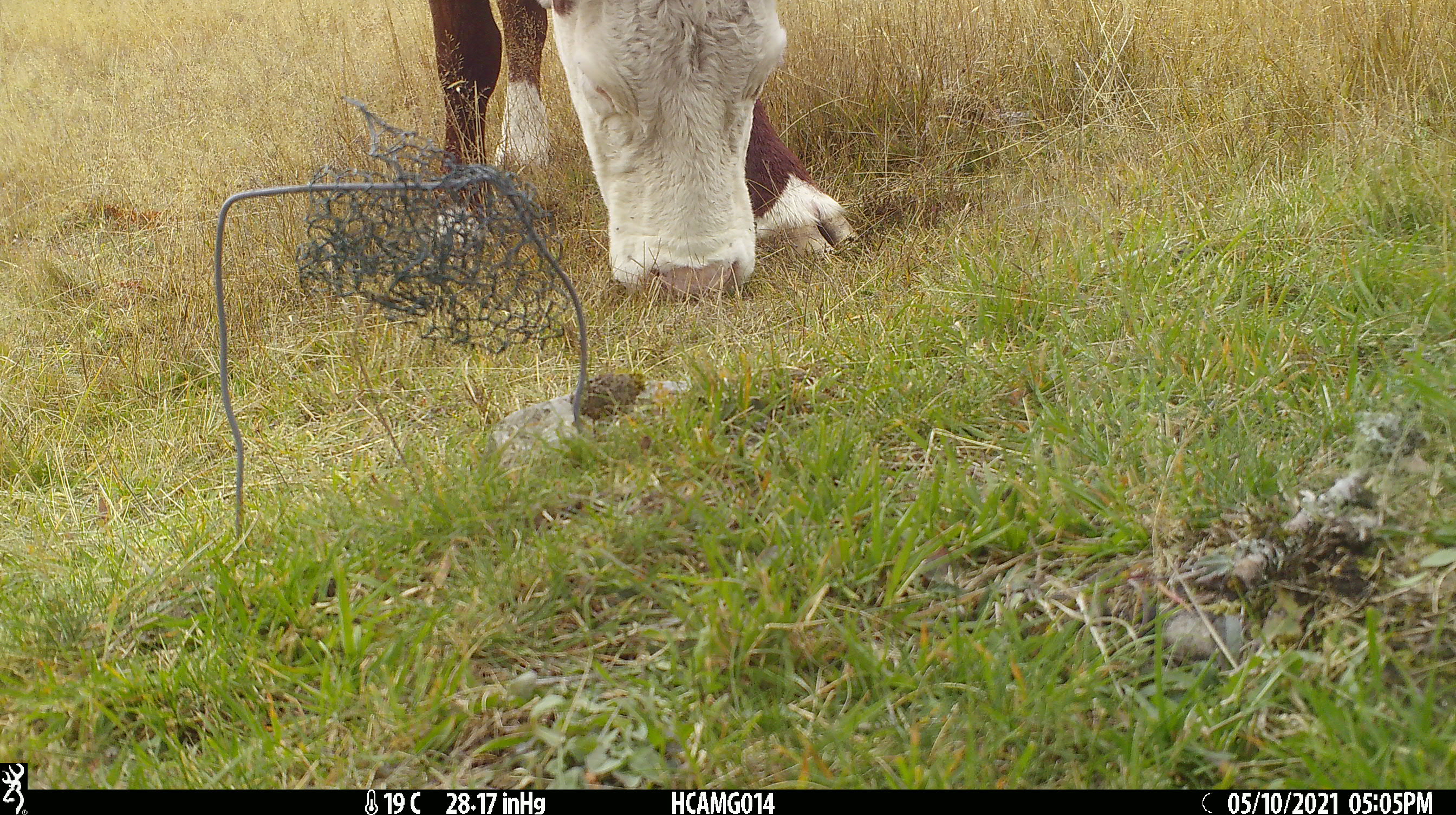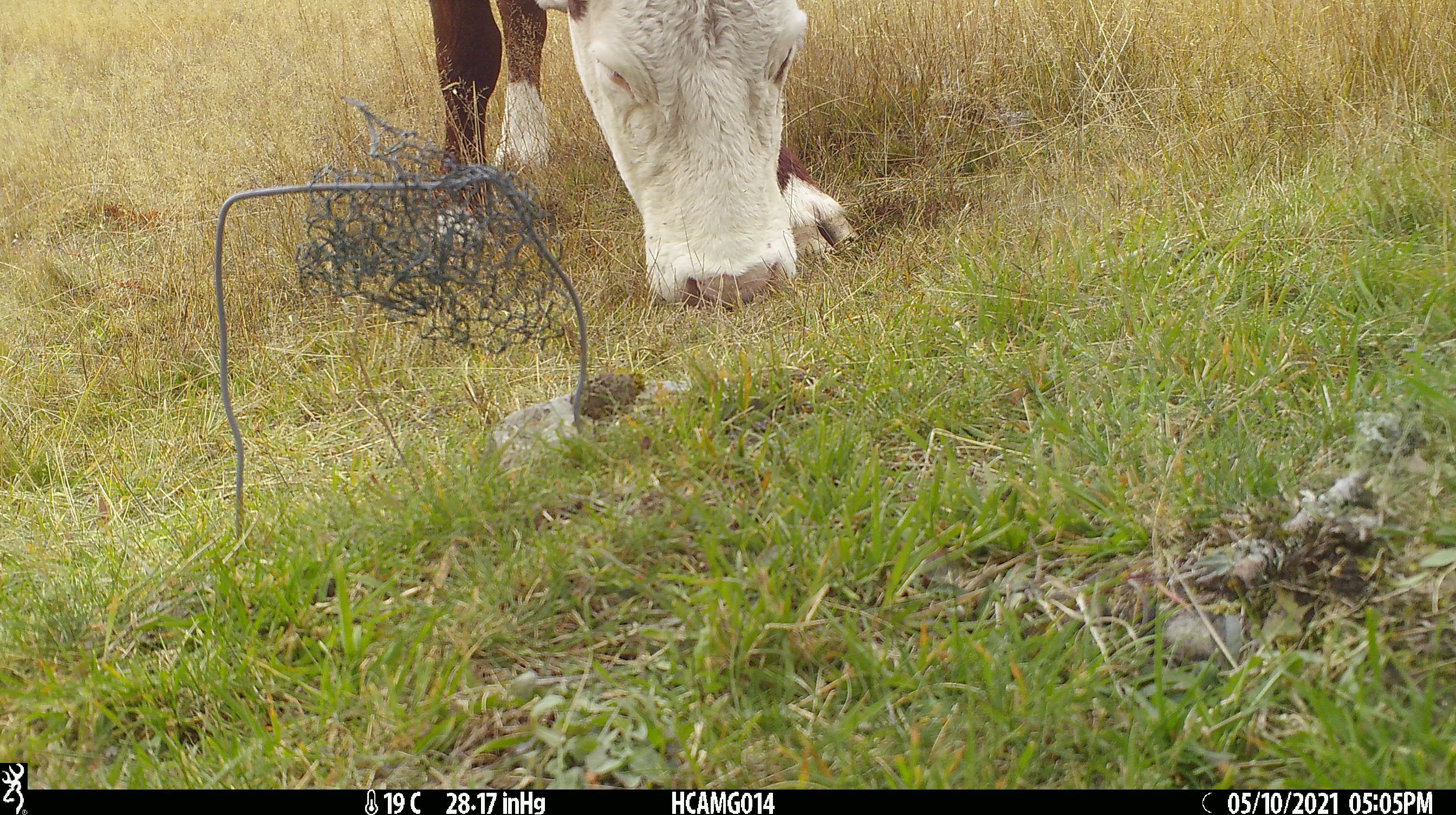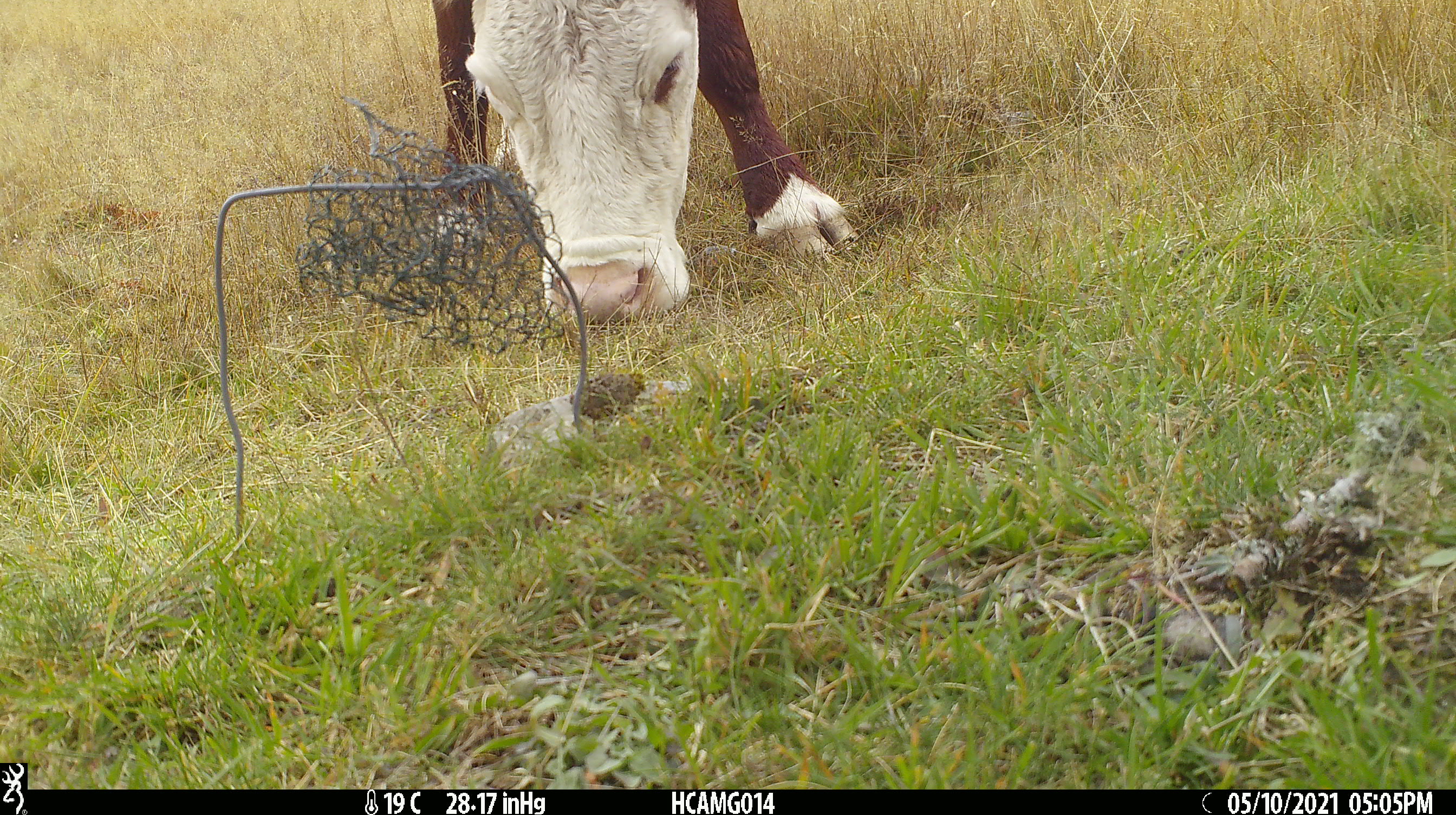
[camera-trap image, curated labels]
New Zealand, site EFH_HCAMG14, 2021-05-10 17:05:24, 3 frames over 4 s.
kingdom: Animalia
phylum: Chordata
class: Mammalia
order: Artiodactyla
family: Bovidae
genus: Bos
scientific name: Bos taurus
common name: domestic cow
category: cow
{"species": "cow (domestic cow) (Bos taurus)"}